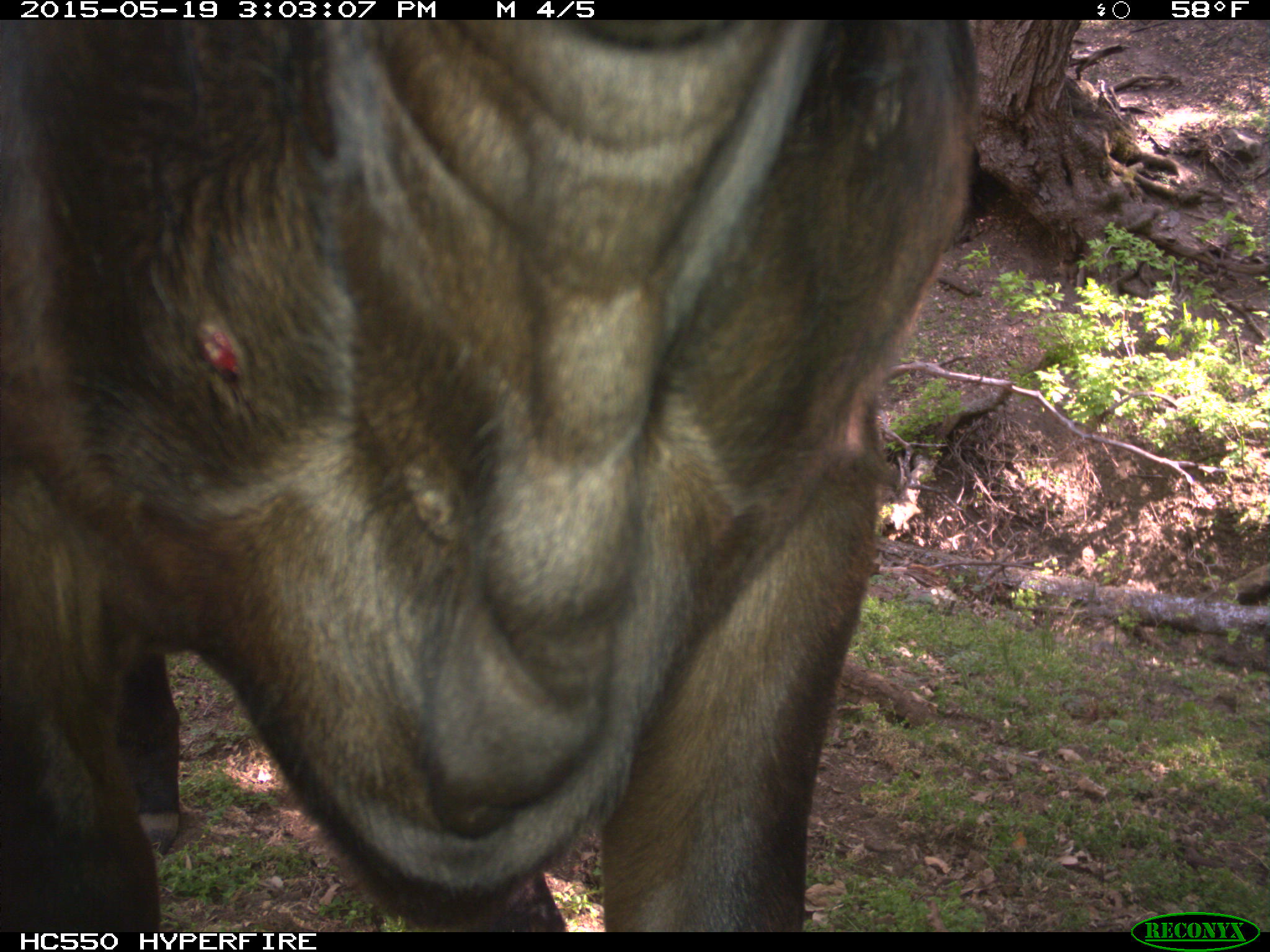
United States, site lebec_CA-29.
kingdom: Animalia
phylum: Chordata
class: Mammalia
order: Artiodactyla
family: Bovidae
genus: Bos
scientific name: Bos taurus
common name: domestic cow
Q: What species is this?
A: Bos taurus (domestic cow).